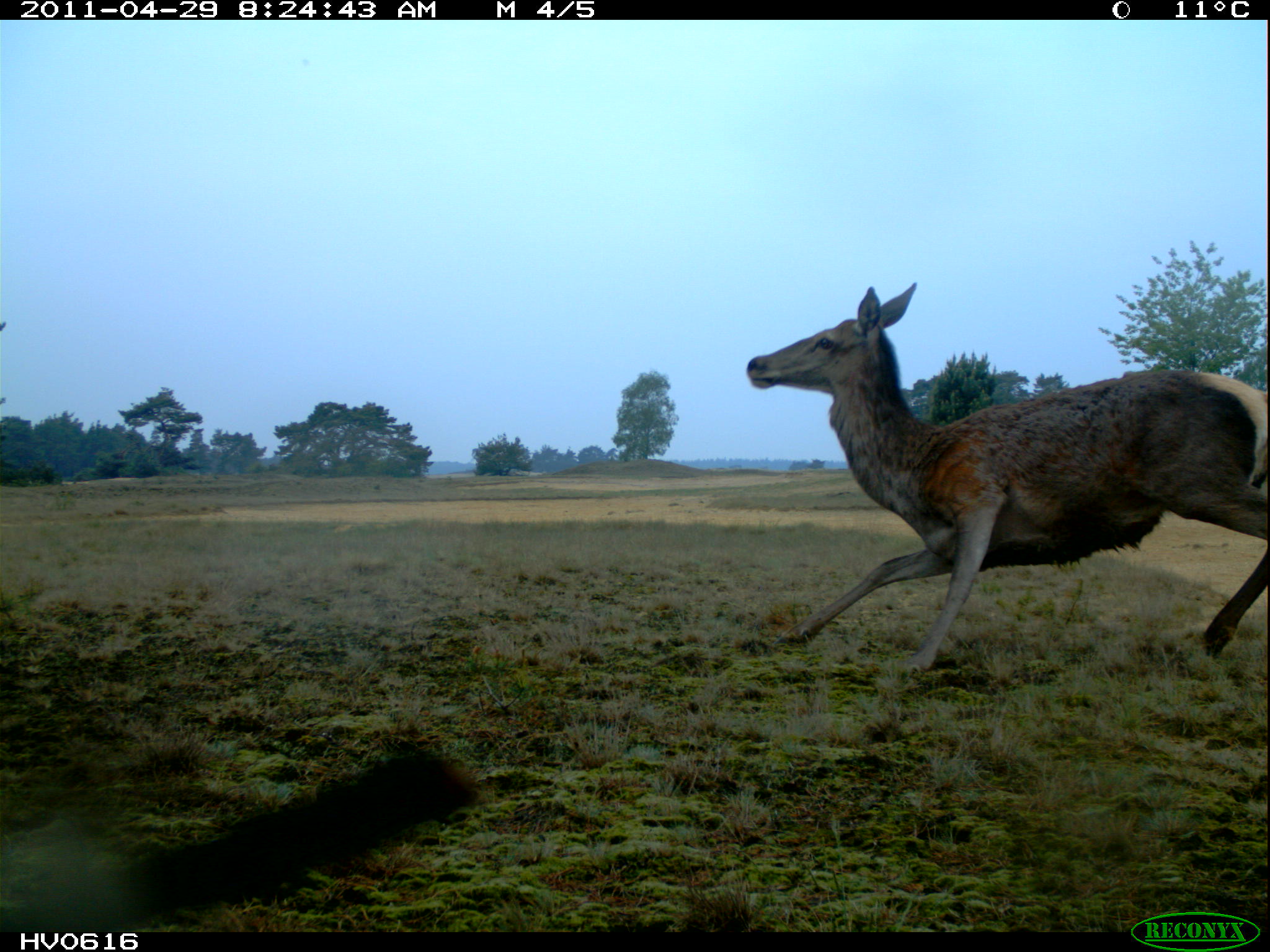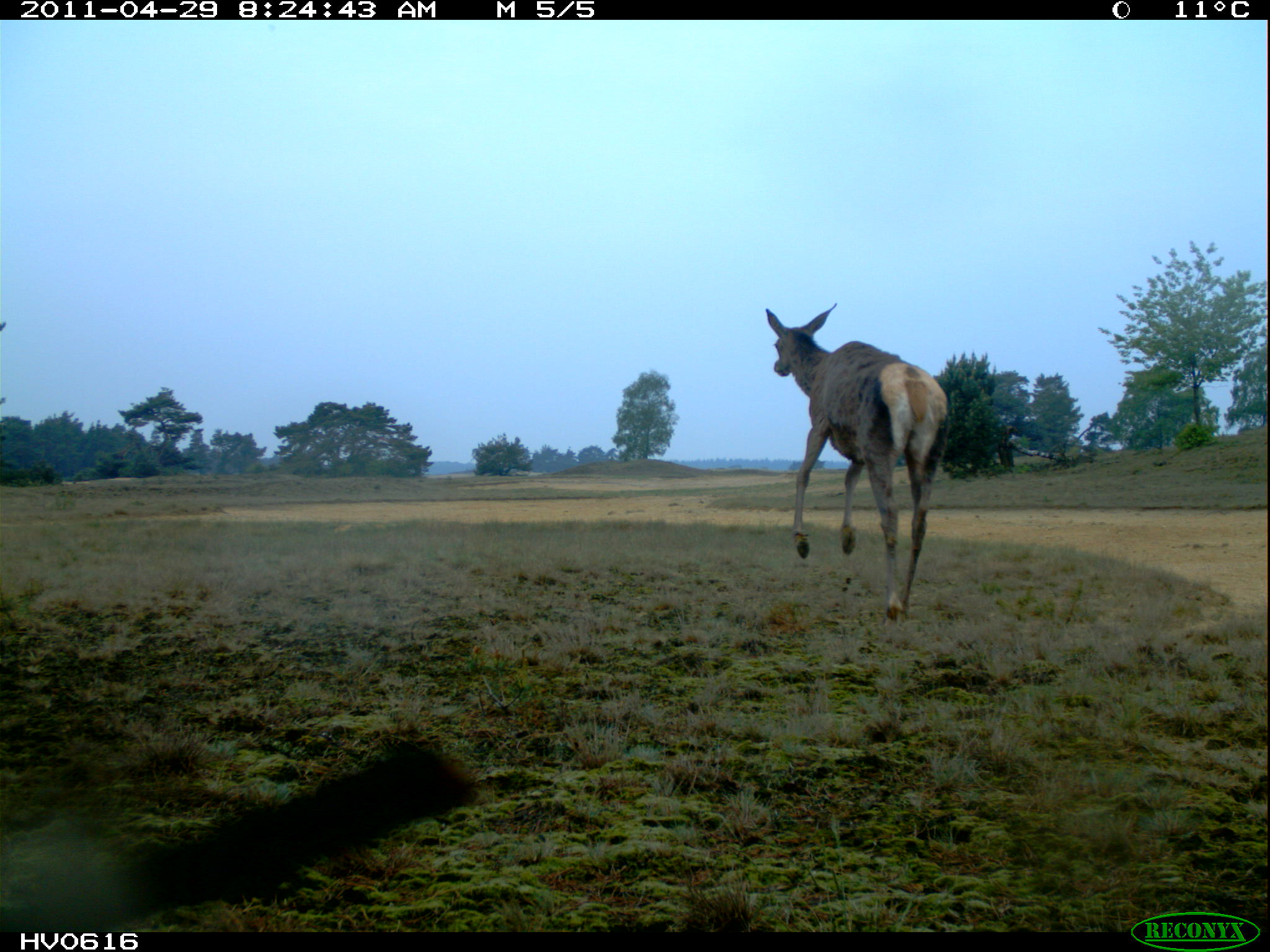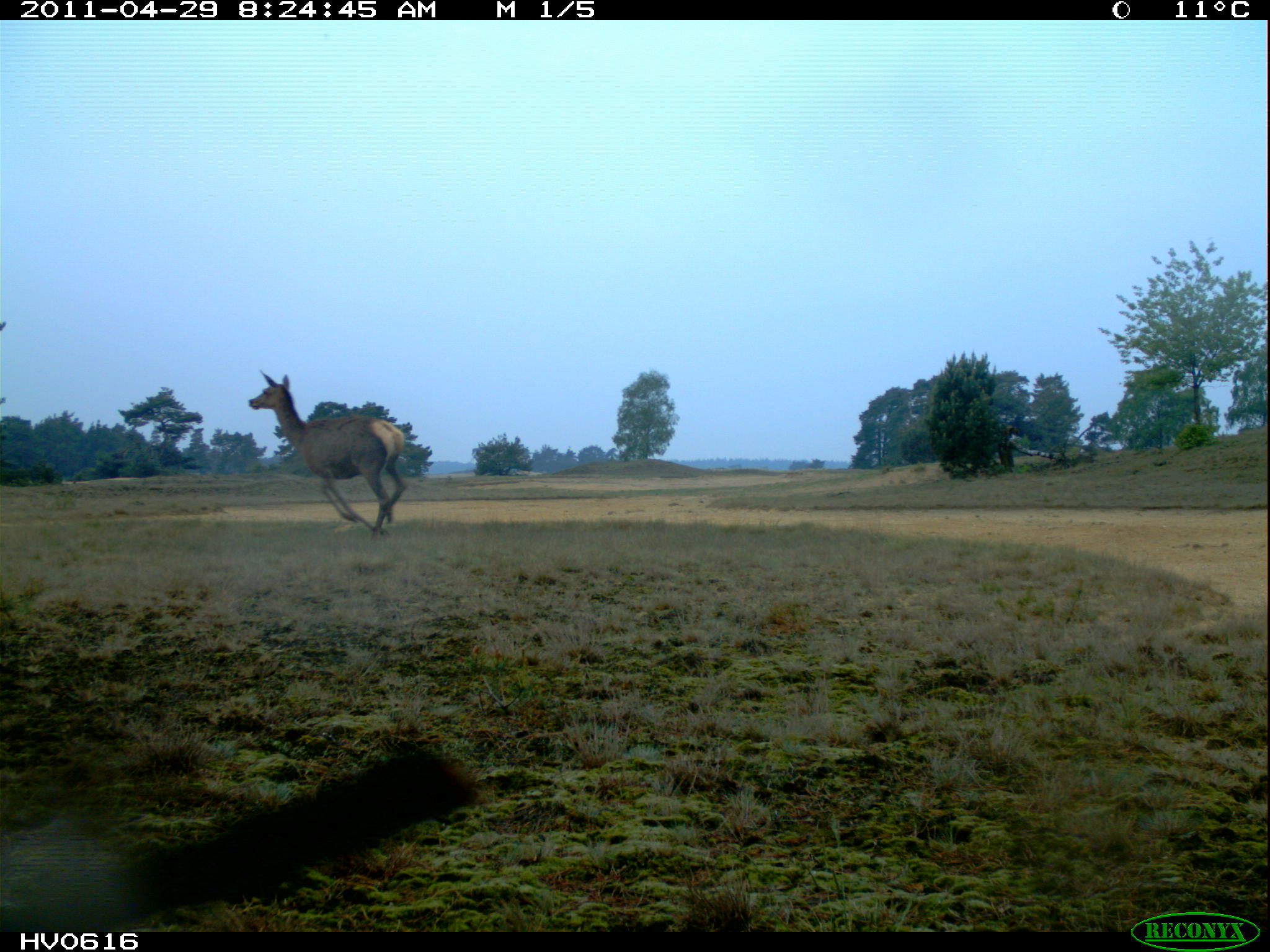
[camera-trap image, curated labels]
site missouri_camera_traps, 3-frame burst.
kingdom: Animalia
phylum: Chordata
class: Mammalia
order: Artiodactyla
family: Cervidae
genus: Cervus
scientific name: Cervus elaphus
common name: red deer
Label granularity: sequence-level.